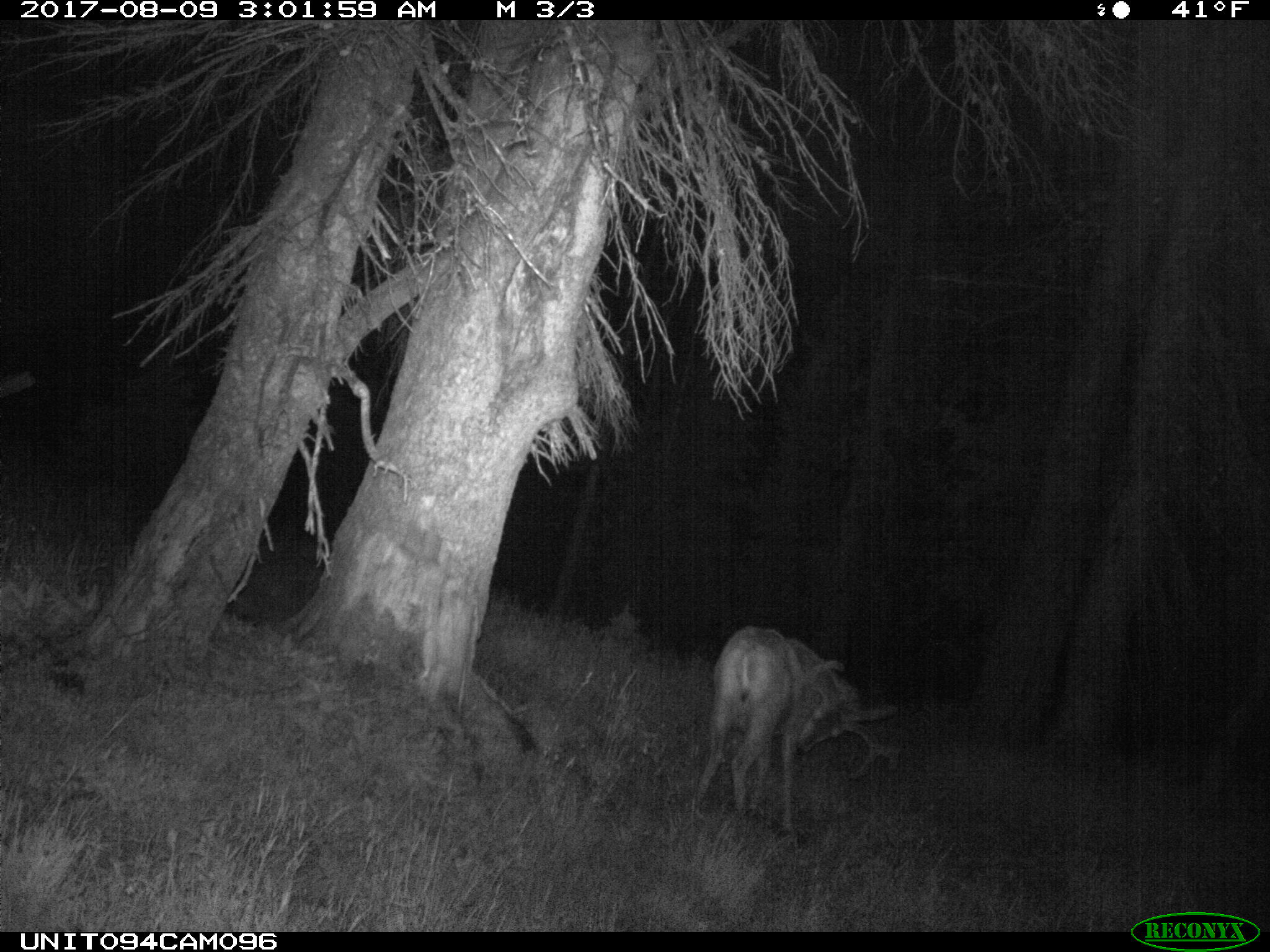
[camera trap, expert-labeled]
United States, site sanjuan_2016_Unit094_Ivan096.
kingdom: Animalia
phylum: Chordata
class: Mammalia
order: Artiodactyla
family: Cervidae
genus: Odocoileus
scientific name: Odocoileus hemionus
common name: mule deer